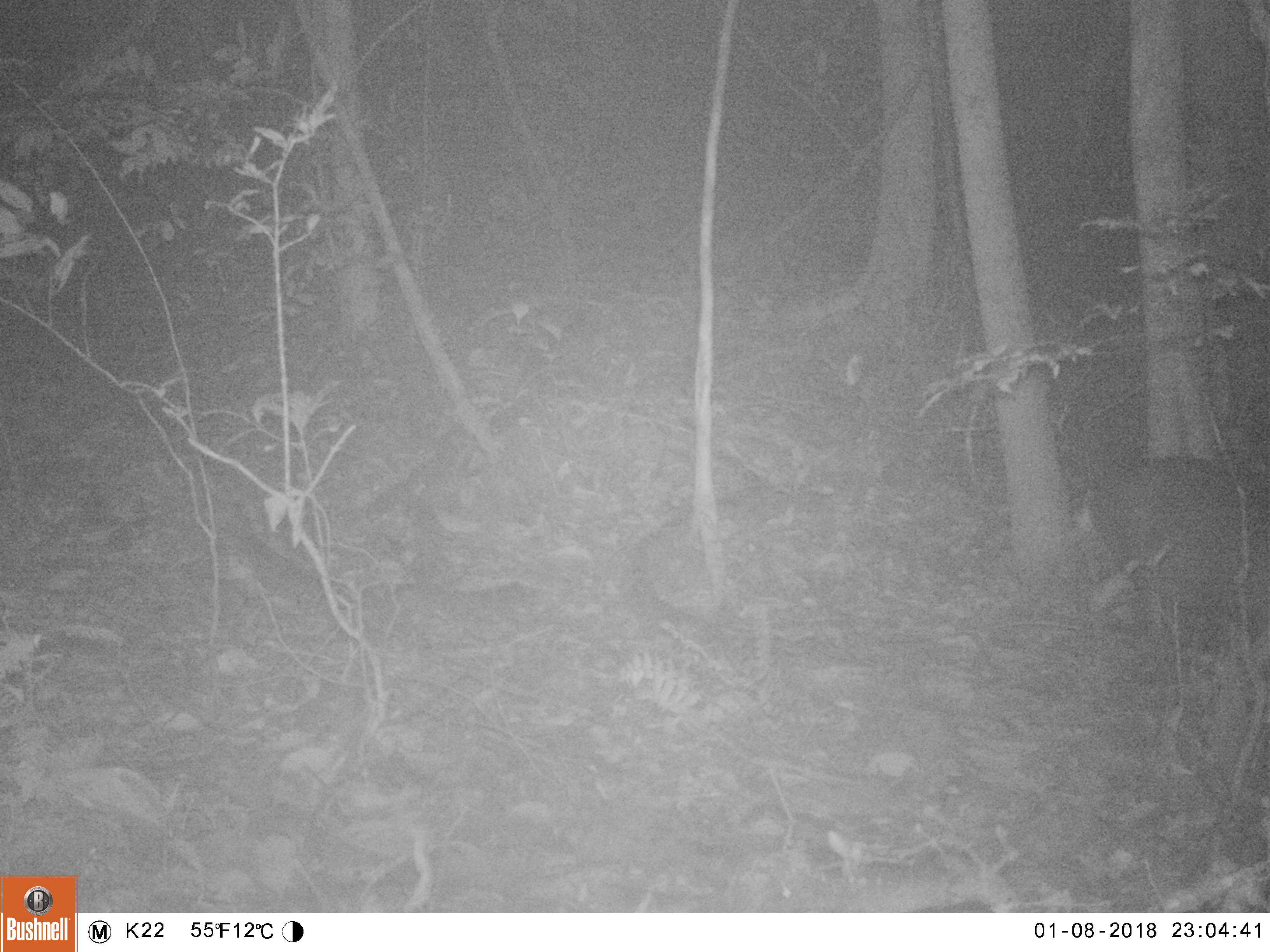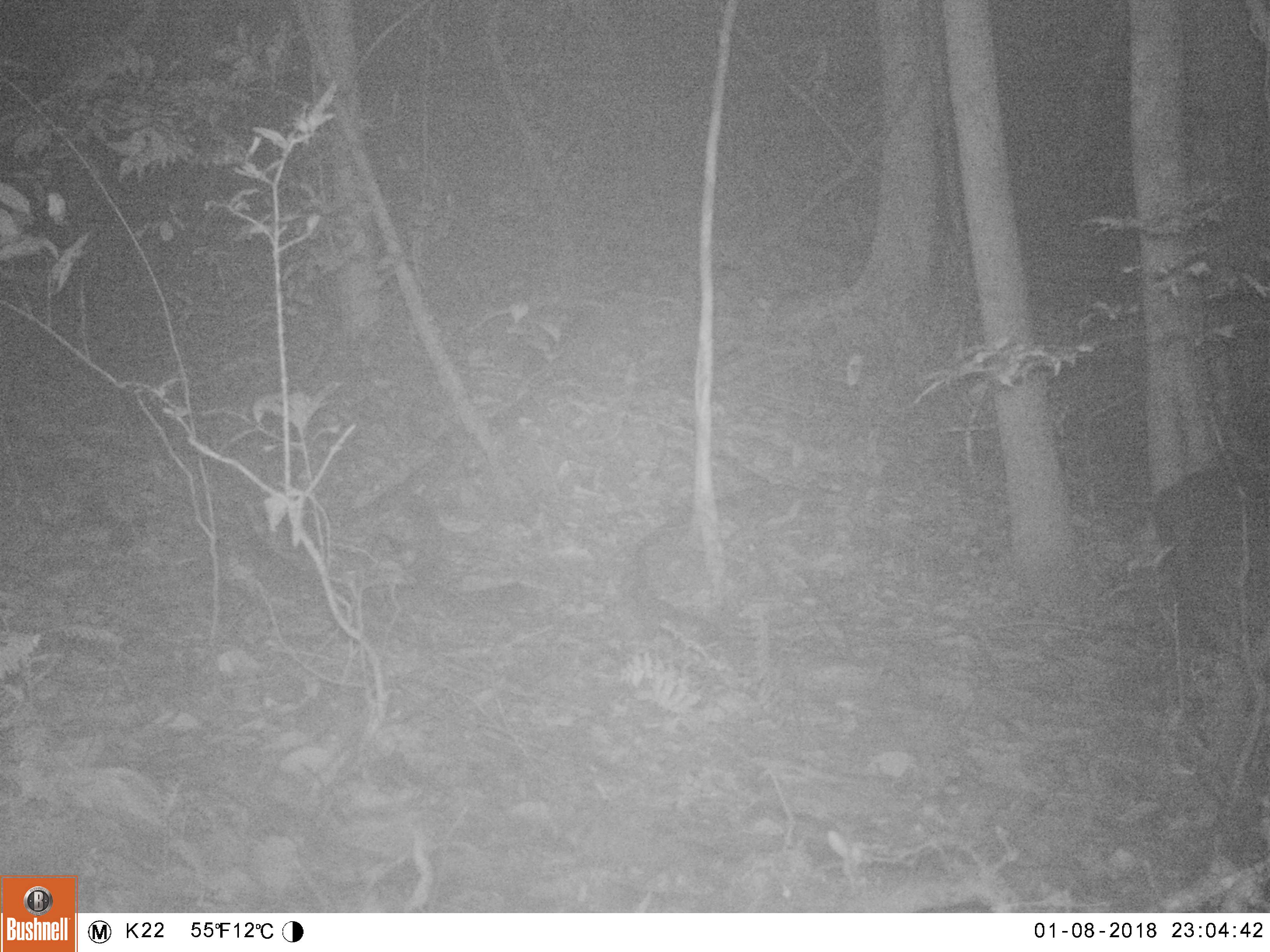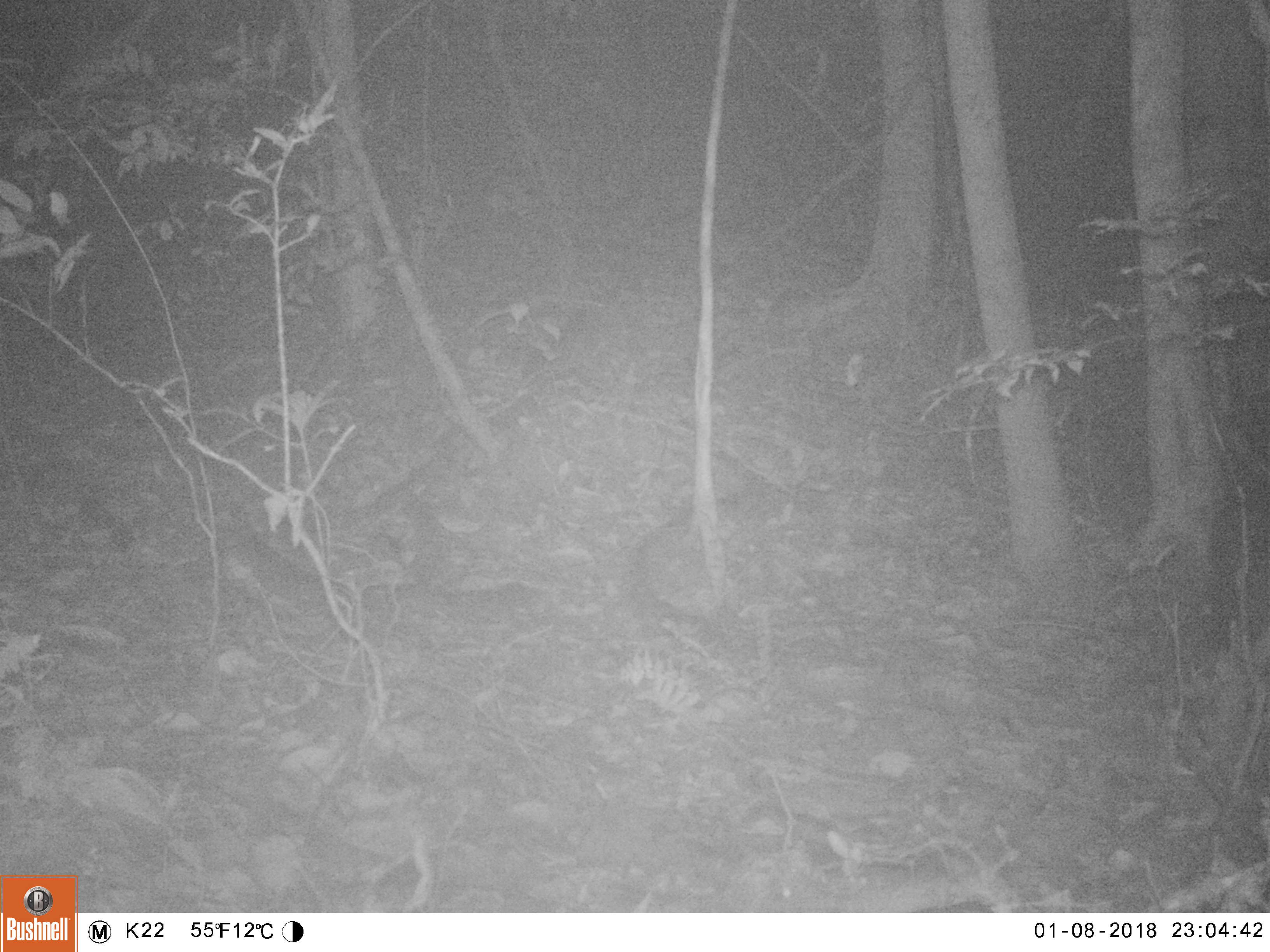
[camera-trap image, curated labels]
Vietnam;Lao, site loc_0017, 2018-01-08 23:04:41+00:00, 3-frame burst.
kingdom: Animalia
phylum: Chordata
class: Mammalia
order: Artiodactyla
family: Cervidae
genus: Muntiacus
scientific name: Muntiacus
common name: muntjacs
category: unidentified muntjac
Unidentified muntjac (muntjacs) (Muntiacus). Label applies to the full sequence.